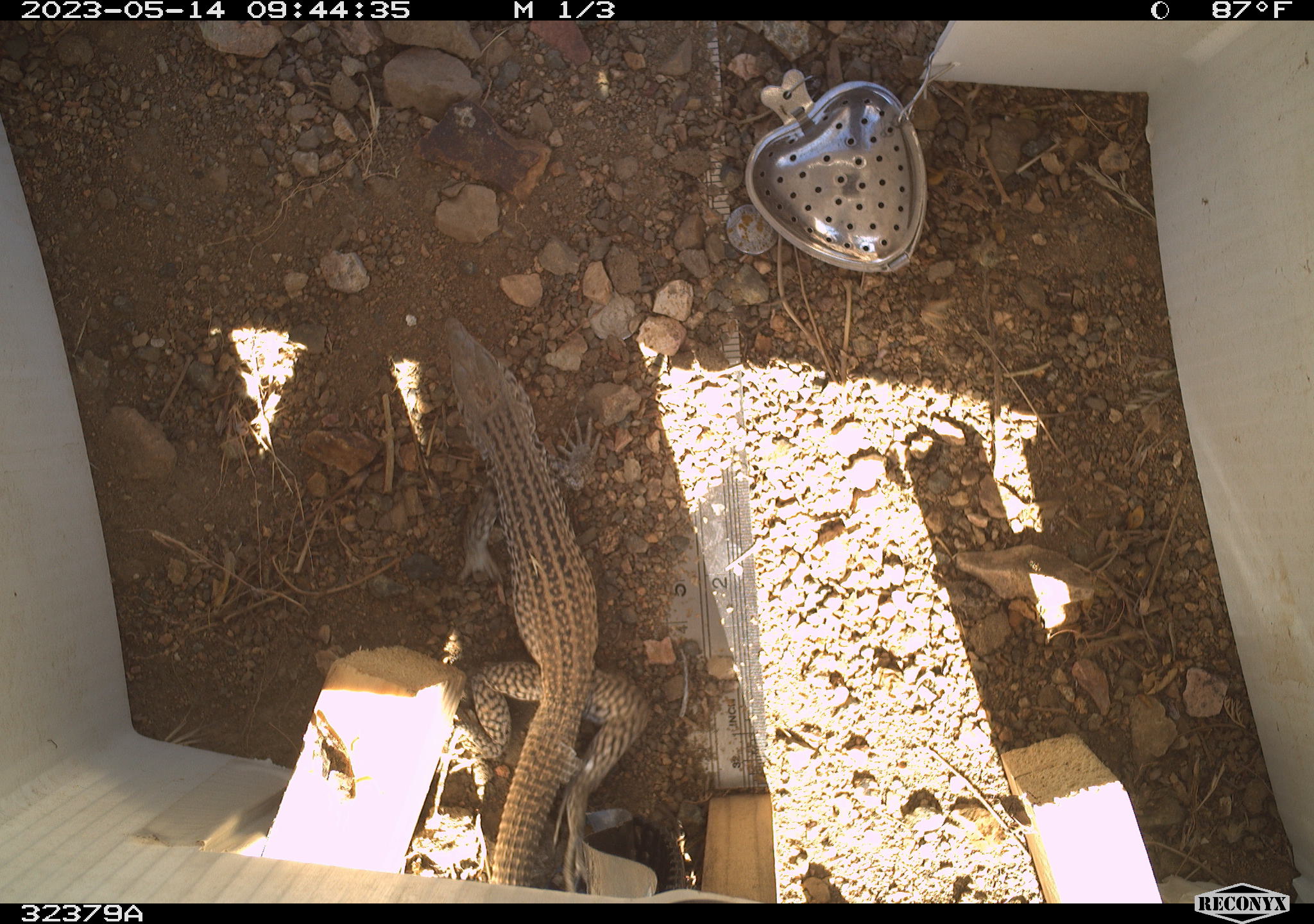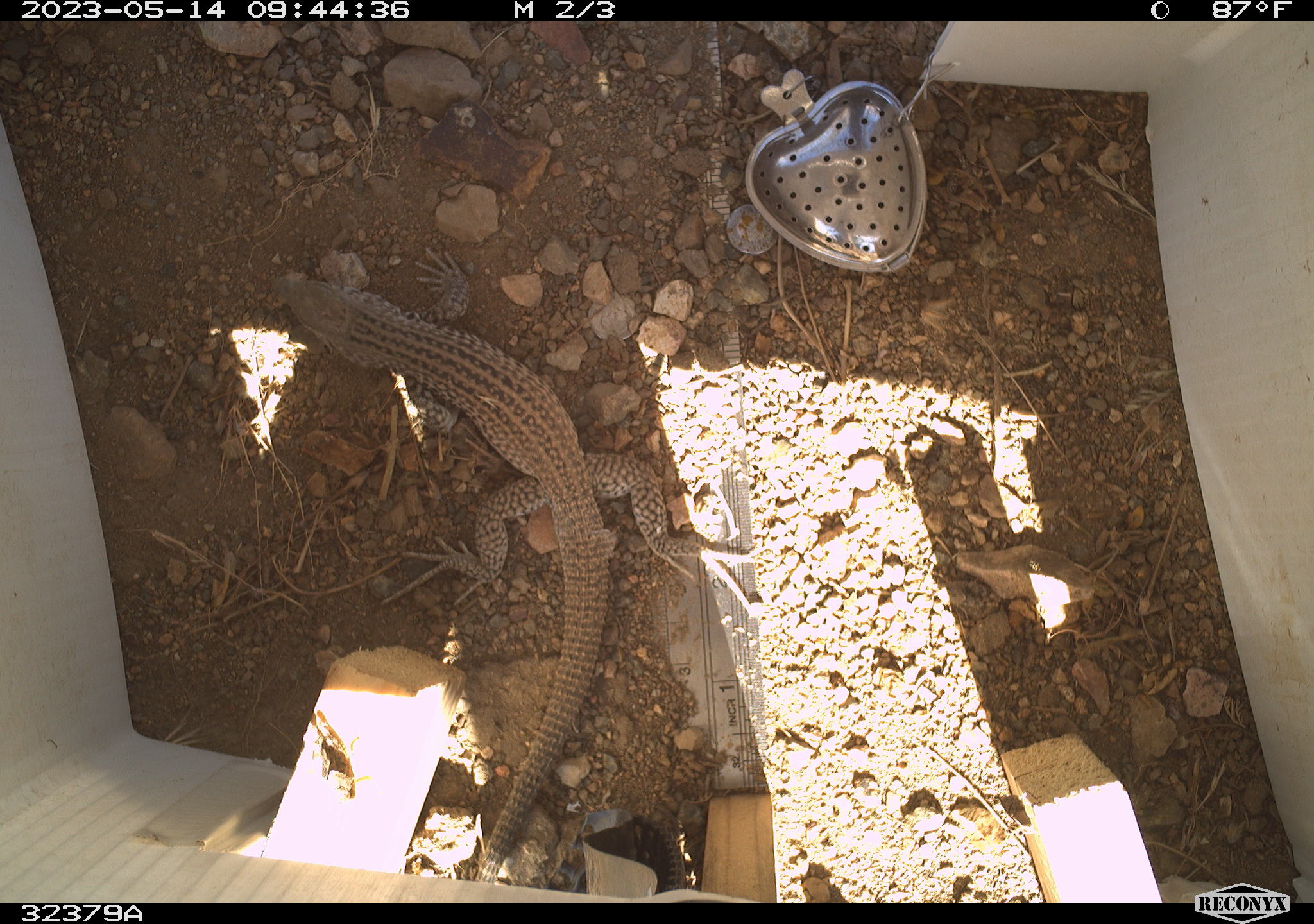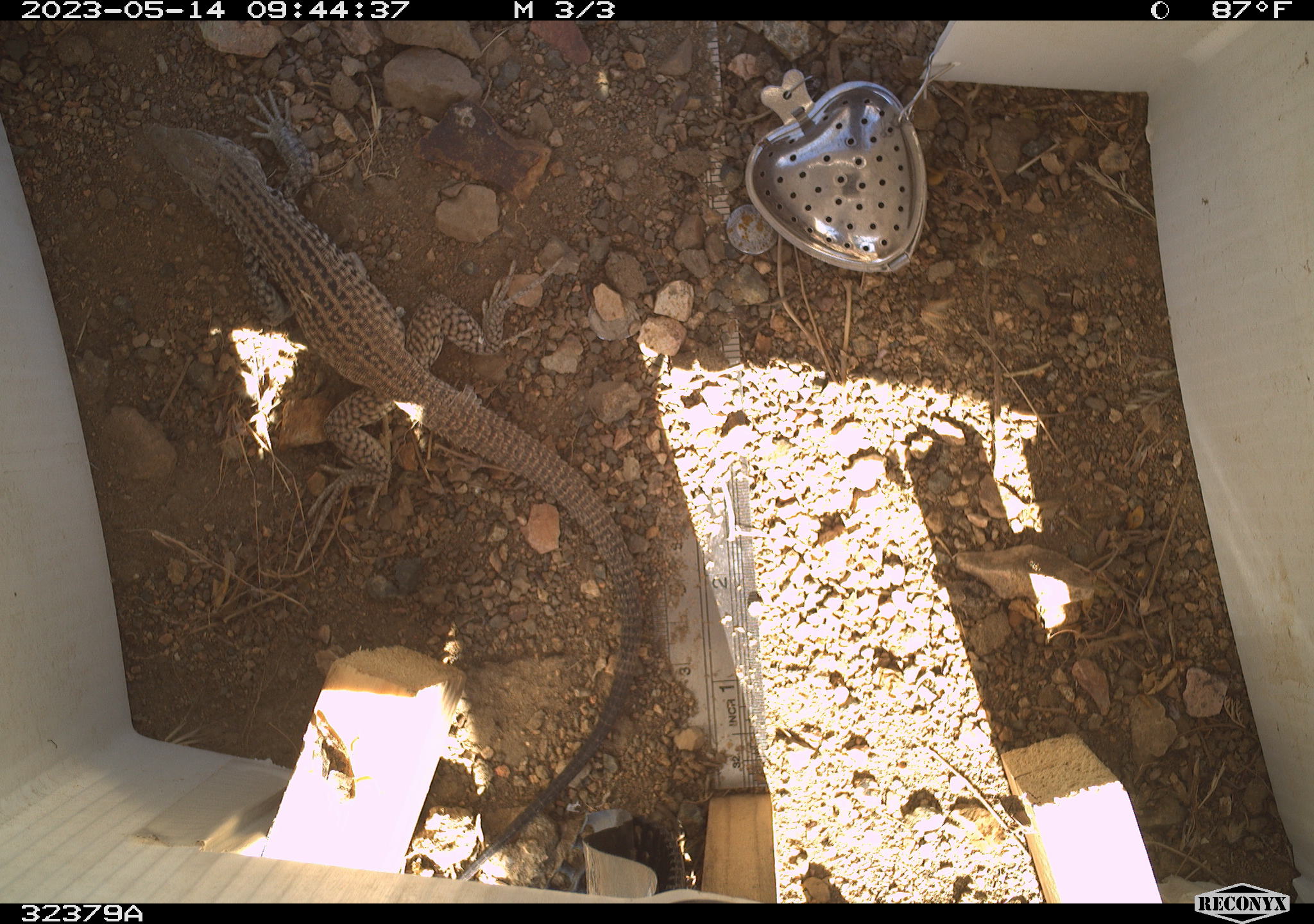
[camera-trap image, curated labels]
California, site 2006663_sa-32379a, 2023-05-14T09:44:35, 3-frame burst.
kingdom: Animalia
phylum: Chordata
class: Reptilia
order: Squamata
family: Teiidae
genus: Aspidoscelis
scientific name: Aspidoscelis tigris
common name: western whiptail